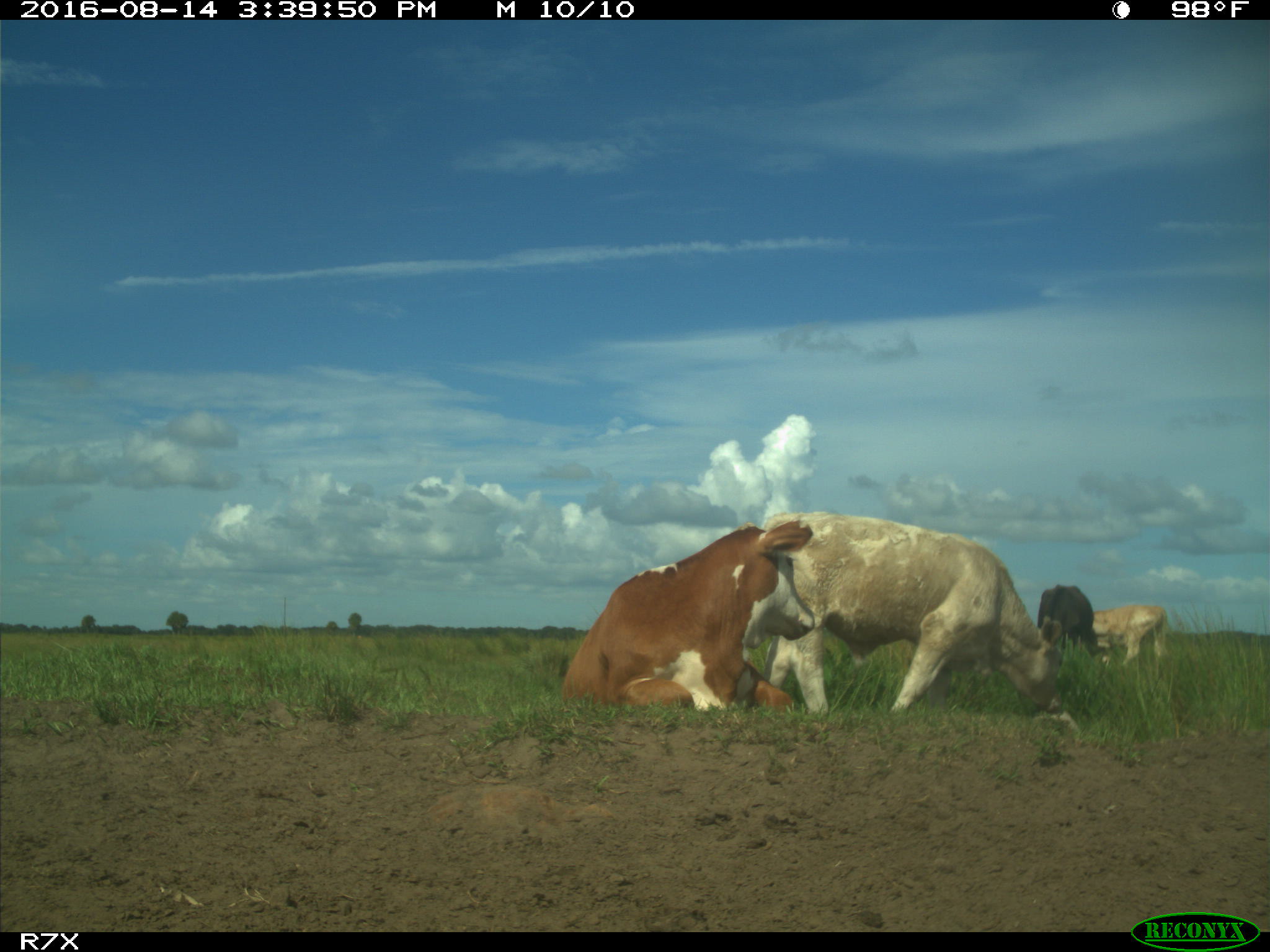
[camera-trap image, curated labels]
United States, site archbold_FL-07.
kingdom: Animalia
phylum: Chordata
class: Mammalia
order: Artiodactyla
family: Bovidae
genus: Bos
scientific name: Bos taurus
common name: domestic cow